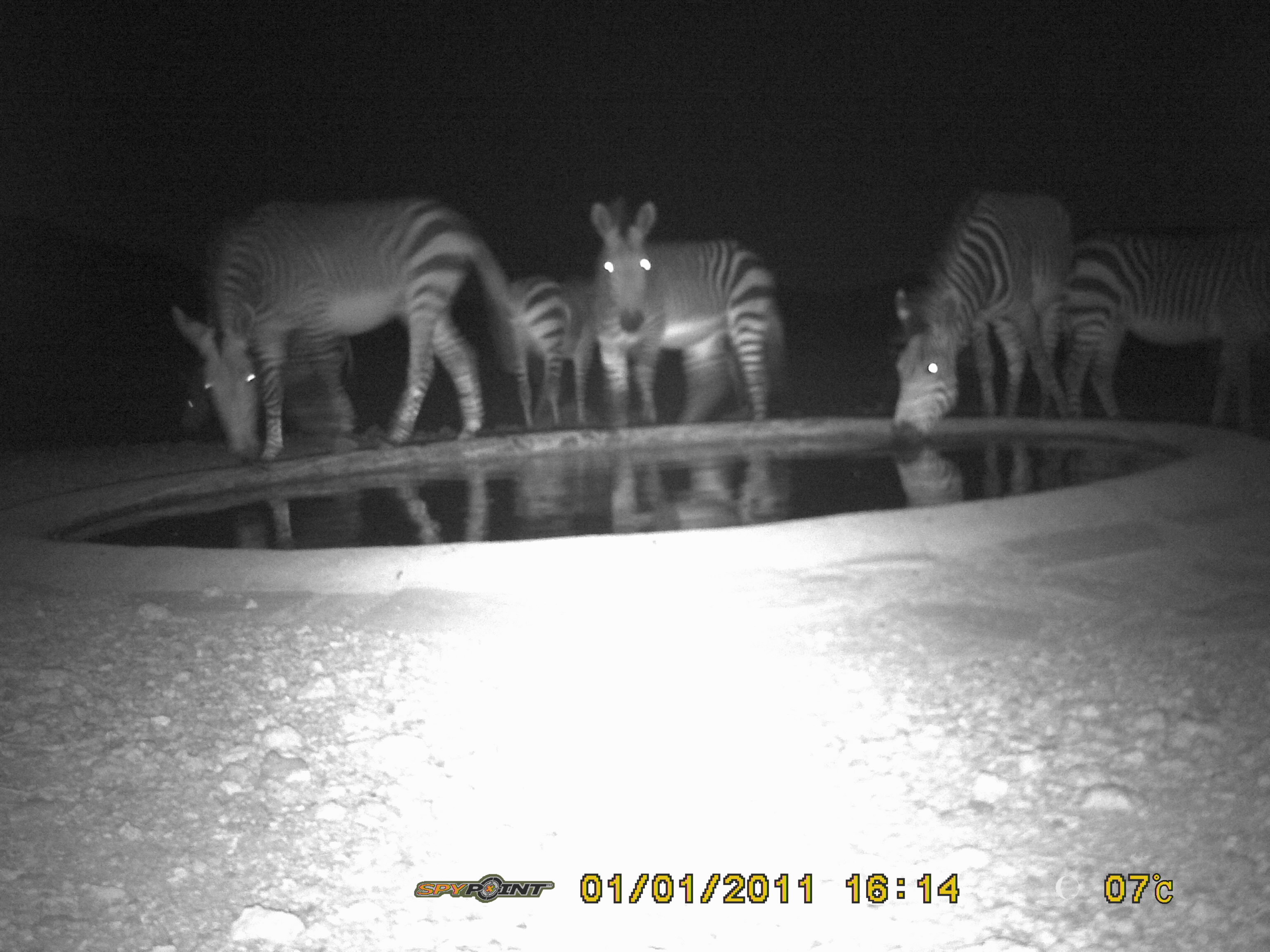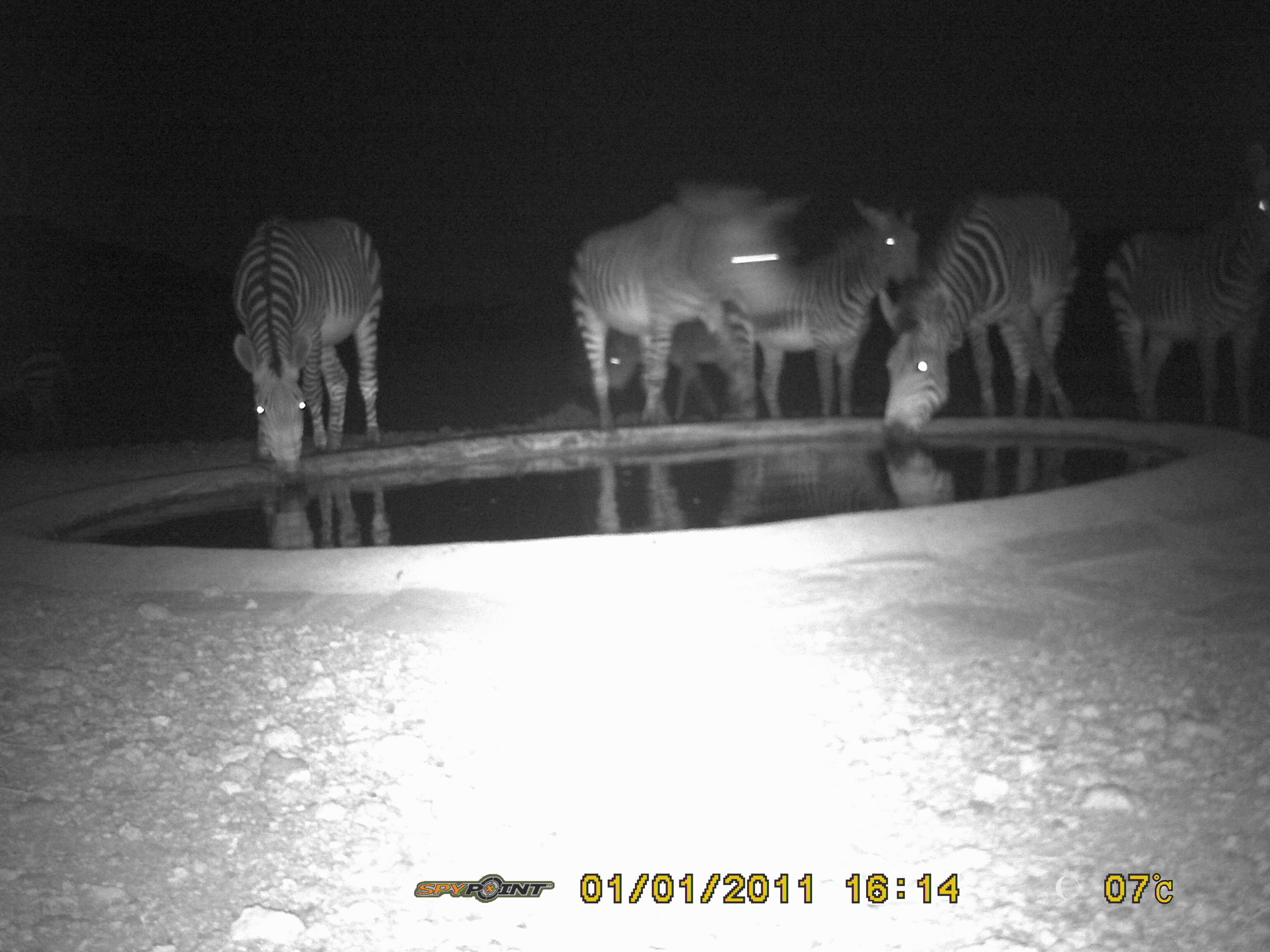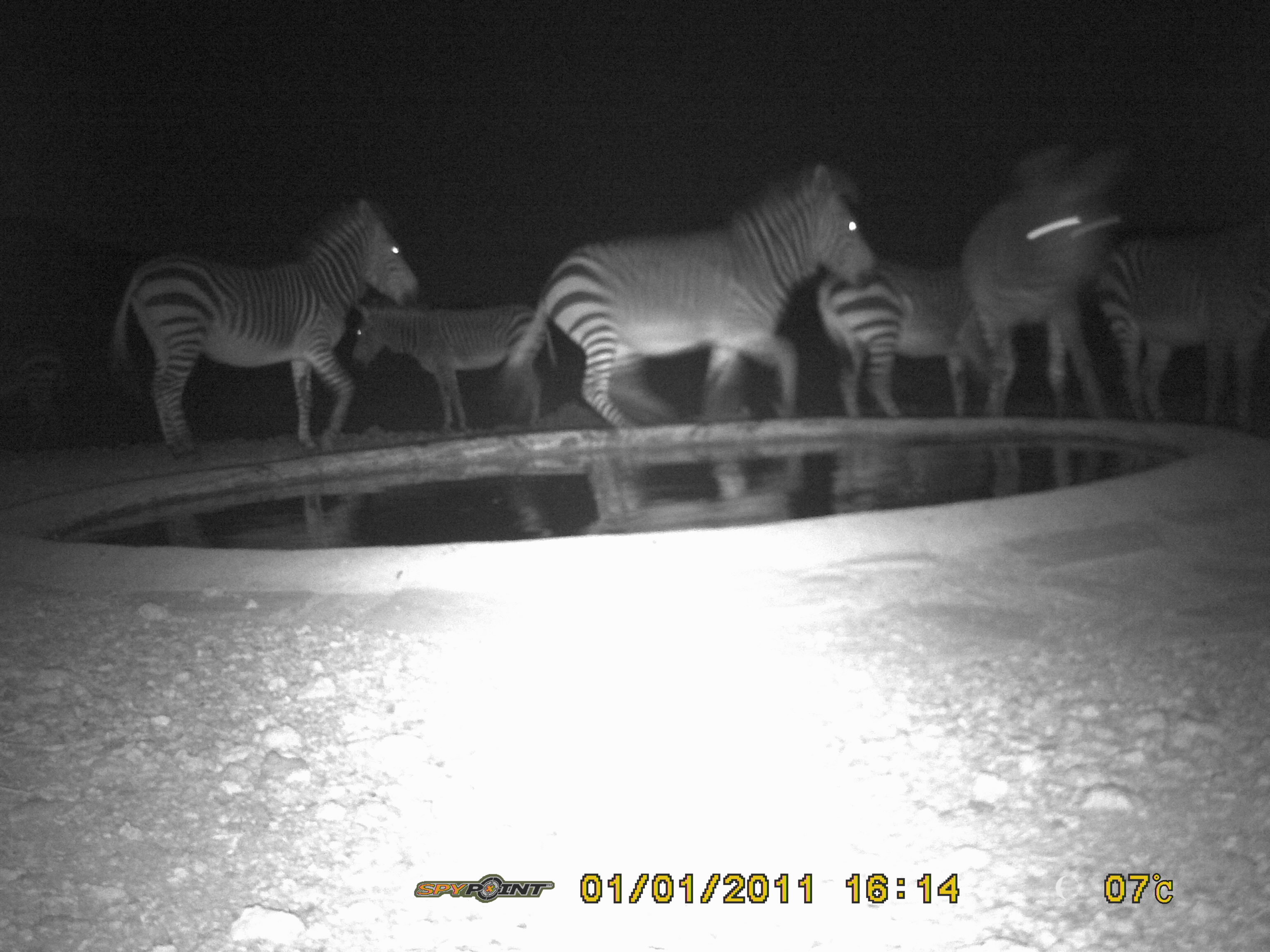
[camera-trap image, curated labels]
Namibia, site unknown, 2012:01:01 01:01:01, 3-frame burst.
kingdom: Animalia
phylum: Chordata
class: Mammalia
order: Perissodactyla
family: Equidae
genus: Equus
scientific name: Equus zebra hartmannae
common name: hartmann's mountain zebra